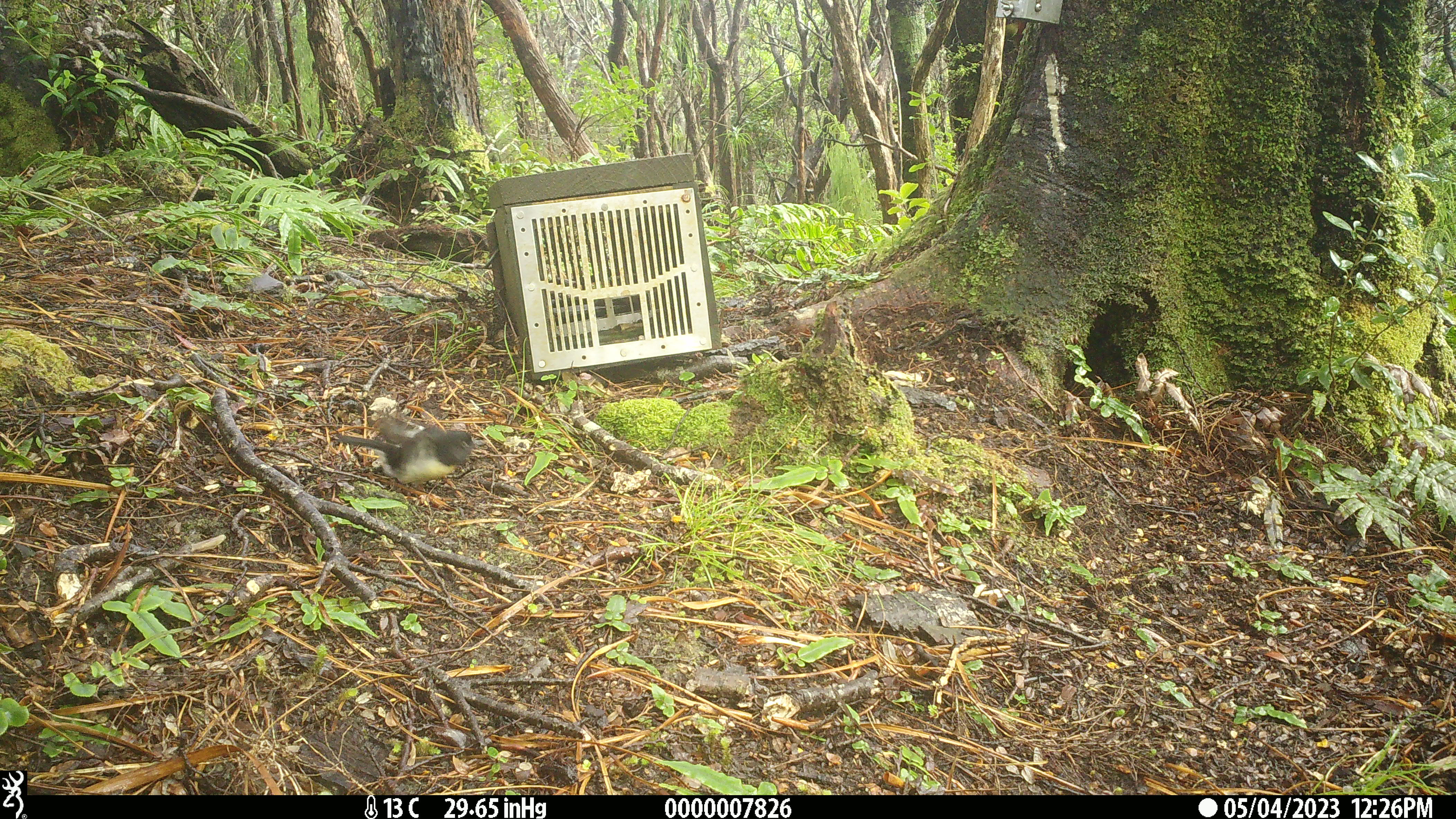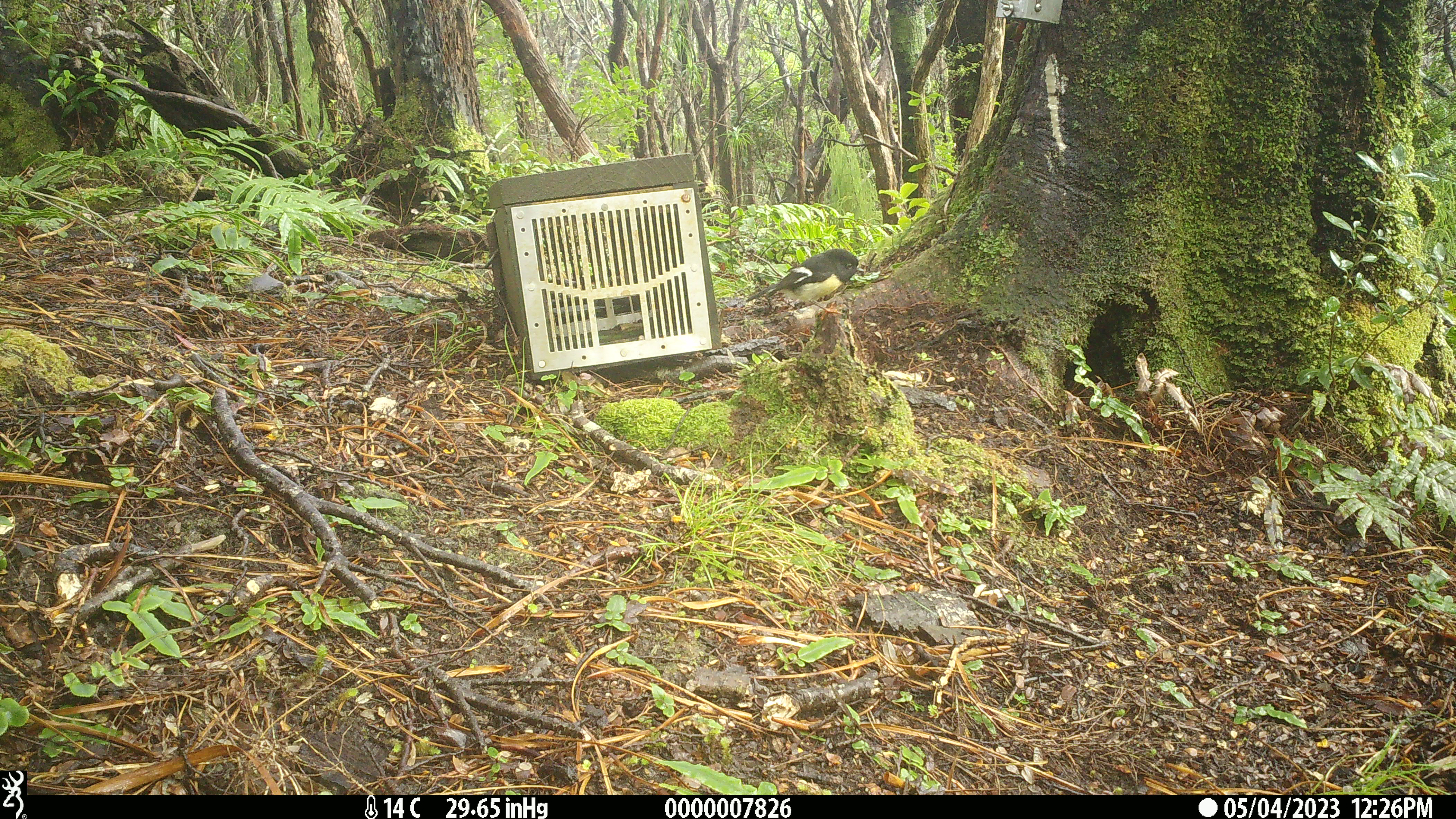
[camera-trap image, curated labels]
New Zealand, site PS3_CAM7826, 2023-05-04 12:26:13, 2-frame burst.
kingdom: Animalia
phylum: Chordata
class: Aves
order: Passeriformes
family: Petroicidae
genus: Petroica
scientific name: Petroica macrocephala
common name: tomtit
Tomtit (Petroica macrocephala).